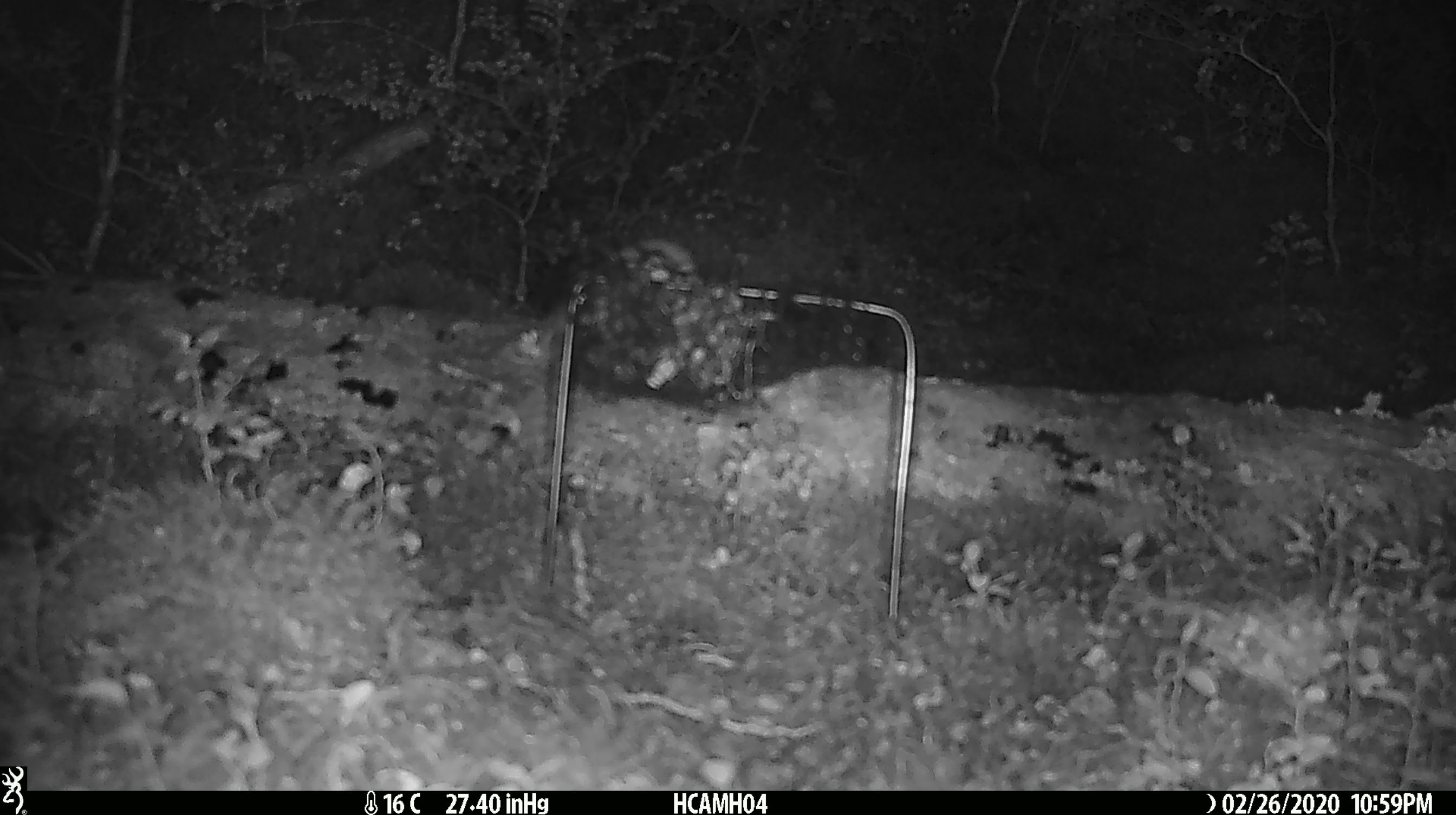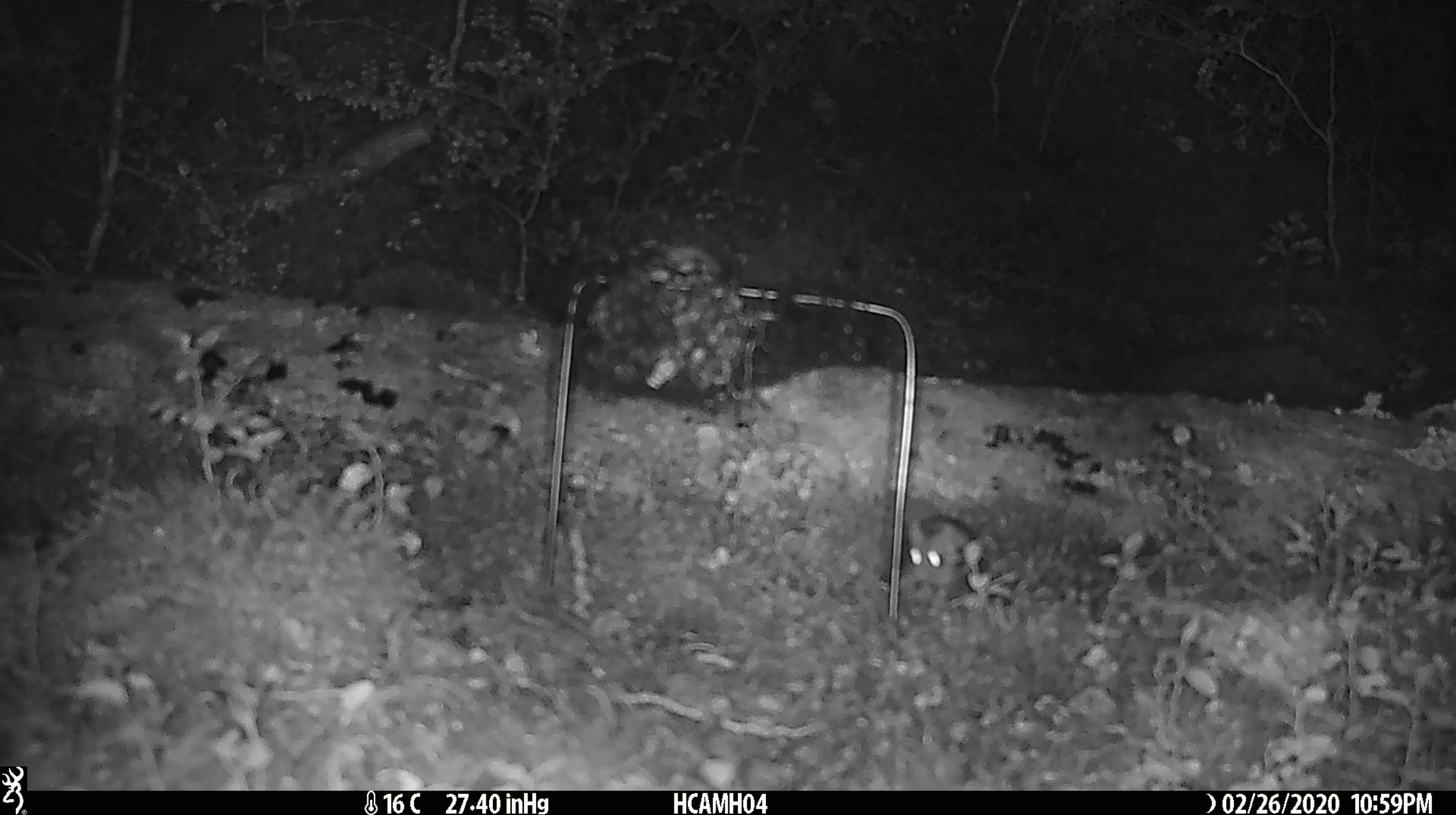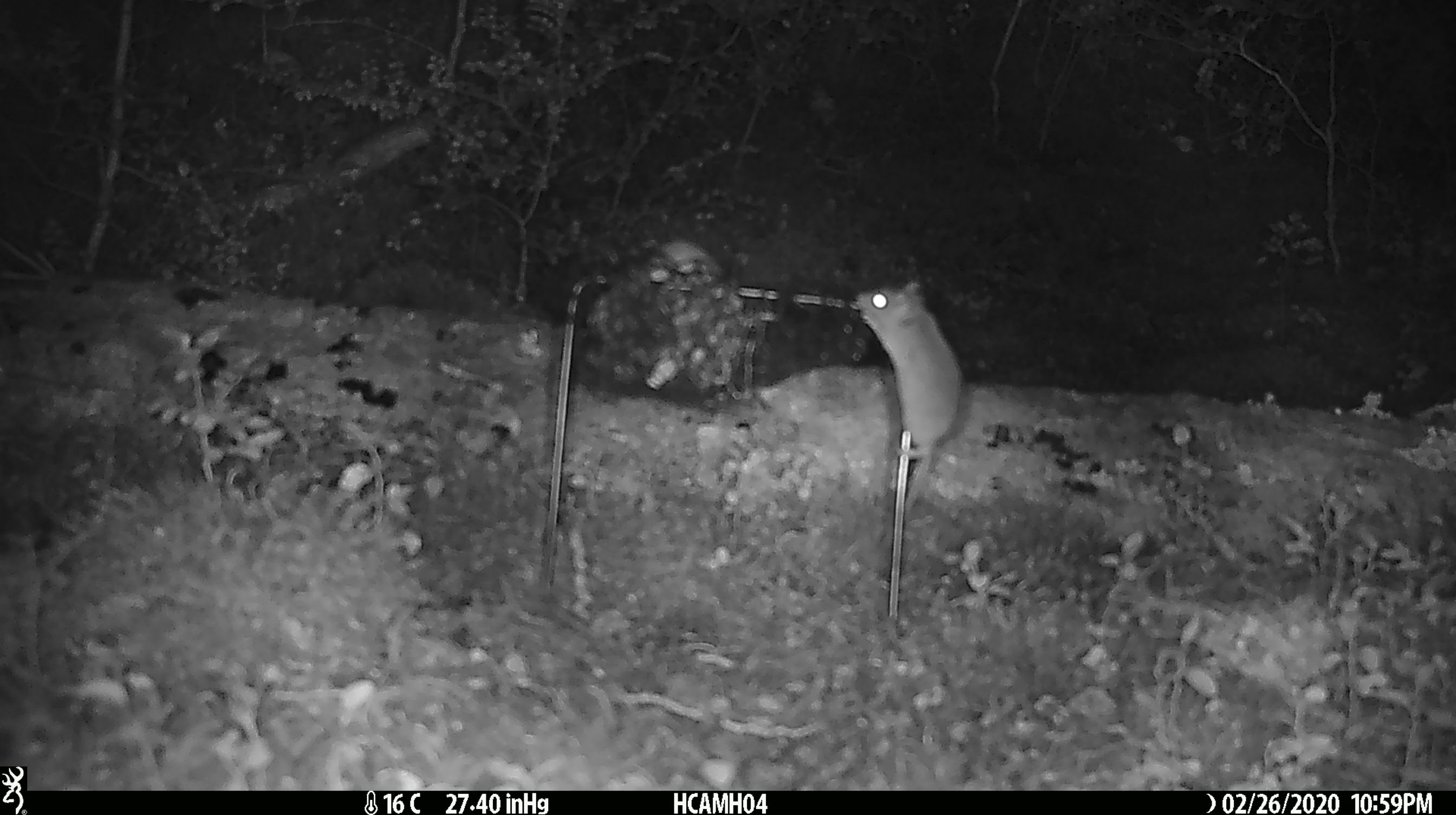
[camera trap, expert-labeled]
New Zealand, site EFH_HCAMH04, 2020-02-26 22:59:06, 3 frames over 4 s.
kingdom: Animalia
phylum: Chordata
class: Mammalia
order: Rodentia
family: Muridae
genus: Mus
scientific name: Mus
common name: mouse